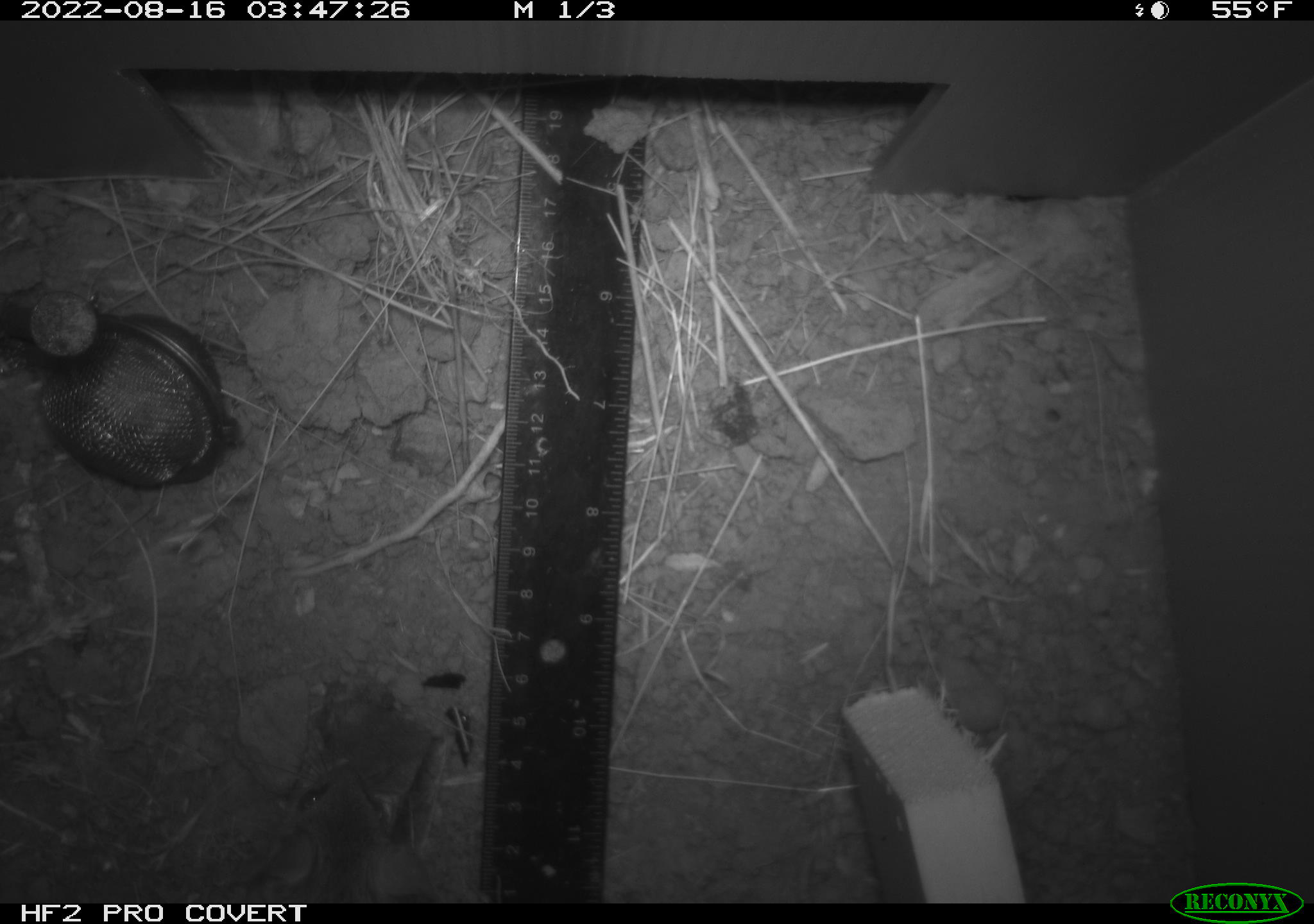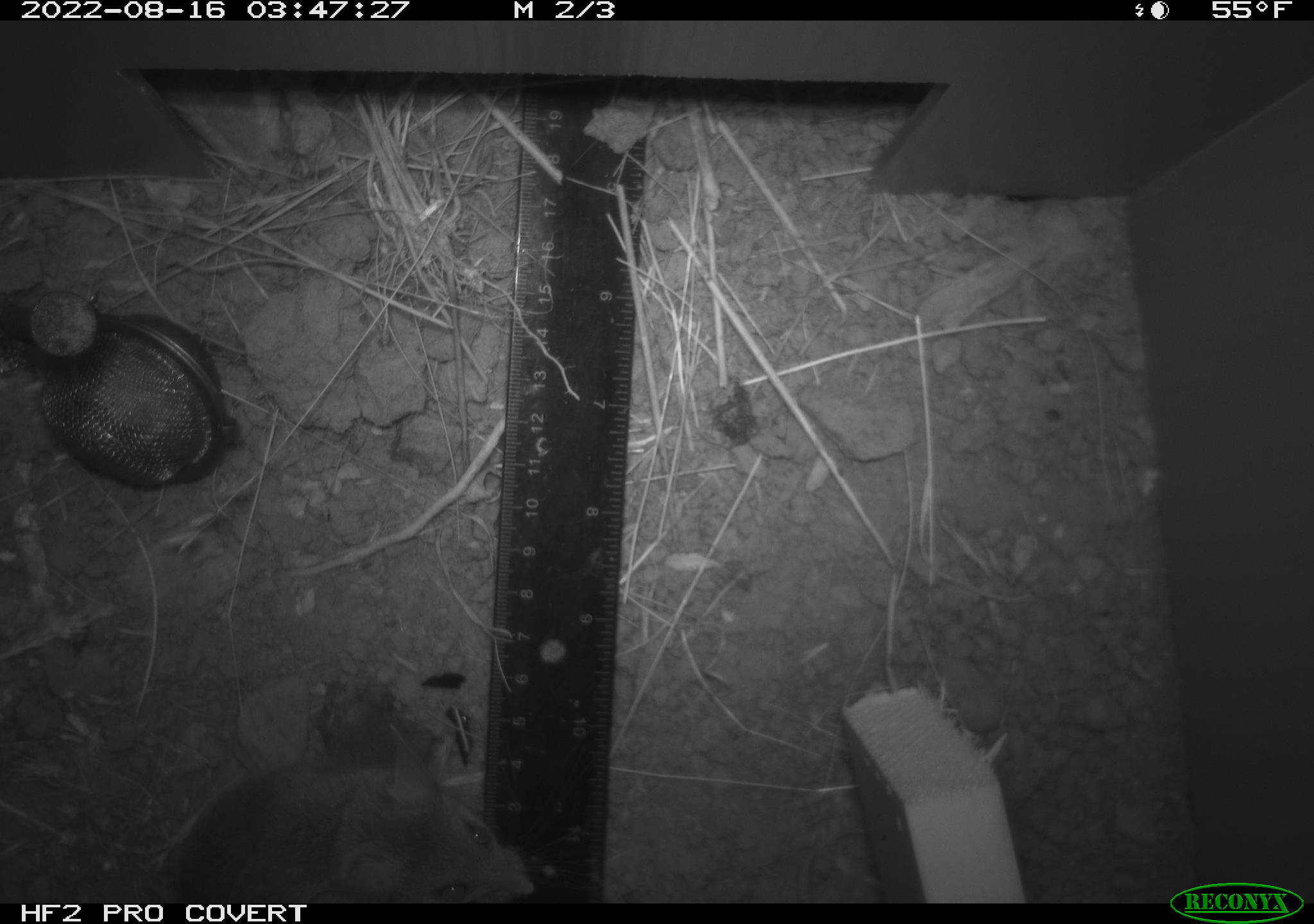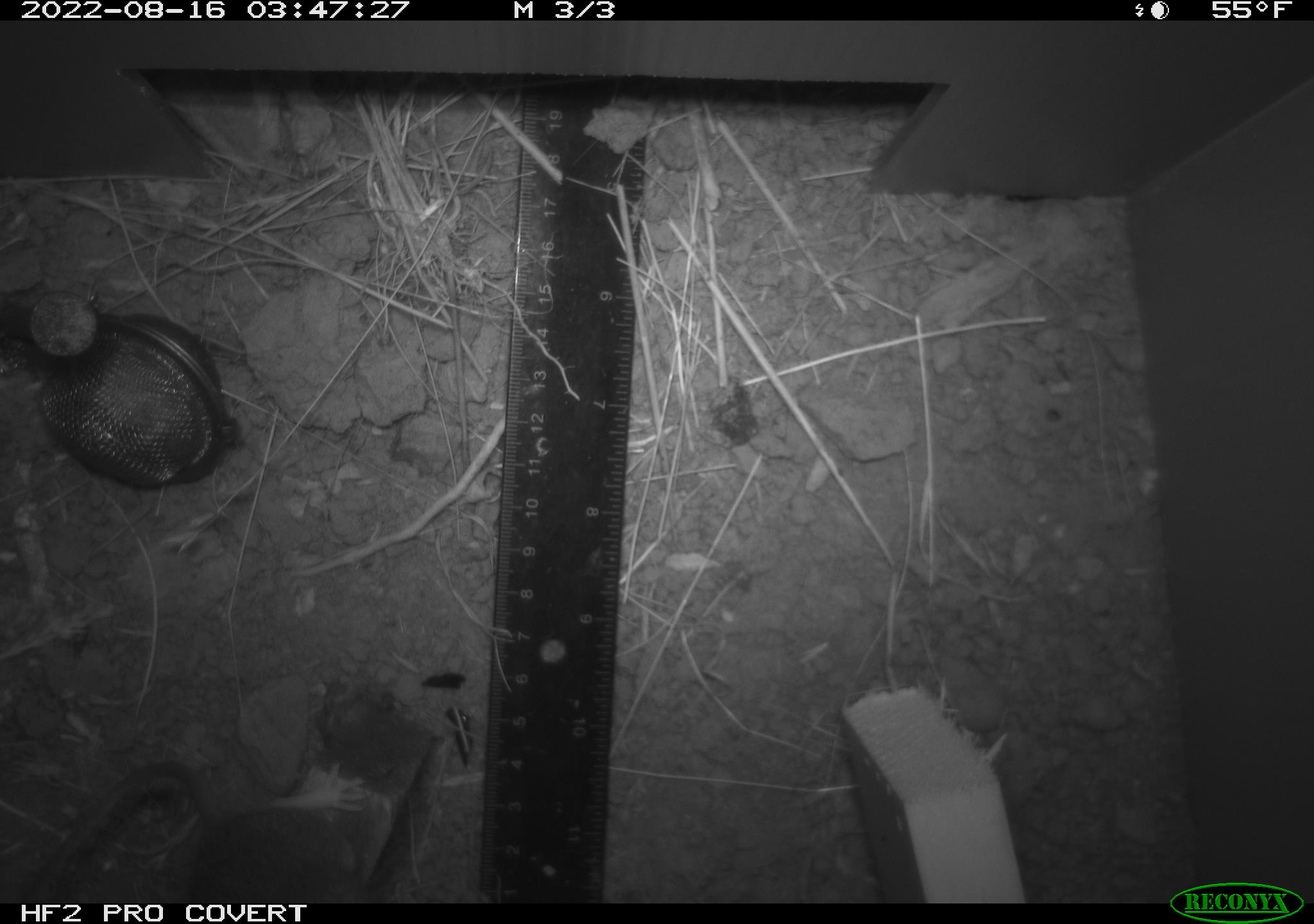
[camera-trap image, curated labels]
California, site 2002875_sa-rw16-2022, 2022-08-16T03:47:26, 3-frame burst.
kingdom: Animalia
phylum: Chordata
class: Mammalia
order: Rodentia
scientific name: Rodentia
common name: mouse species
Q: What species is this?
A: Mouse species (Rodentia).